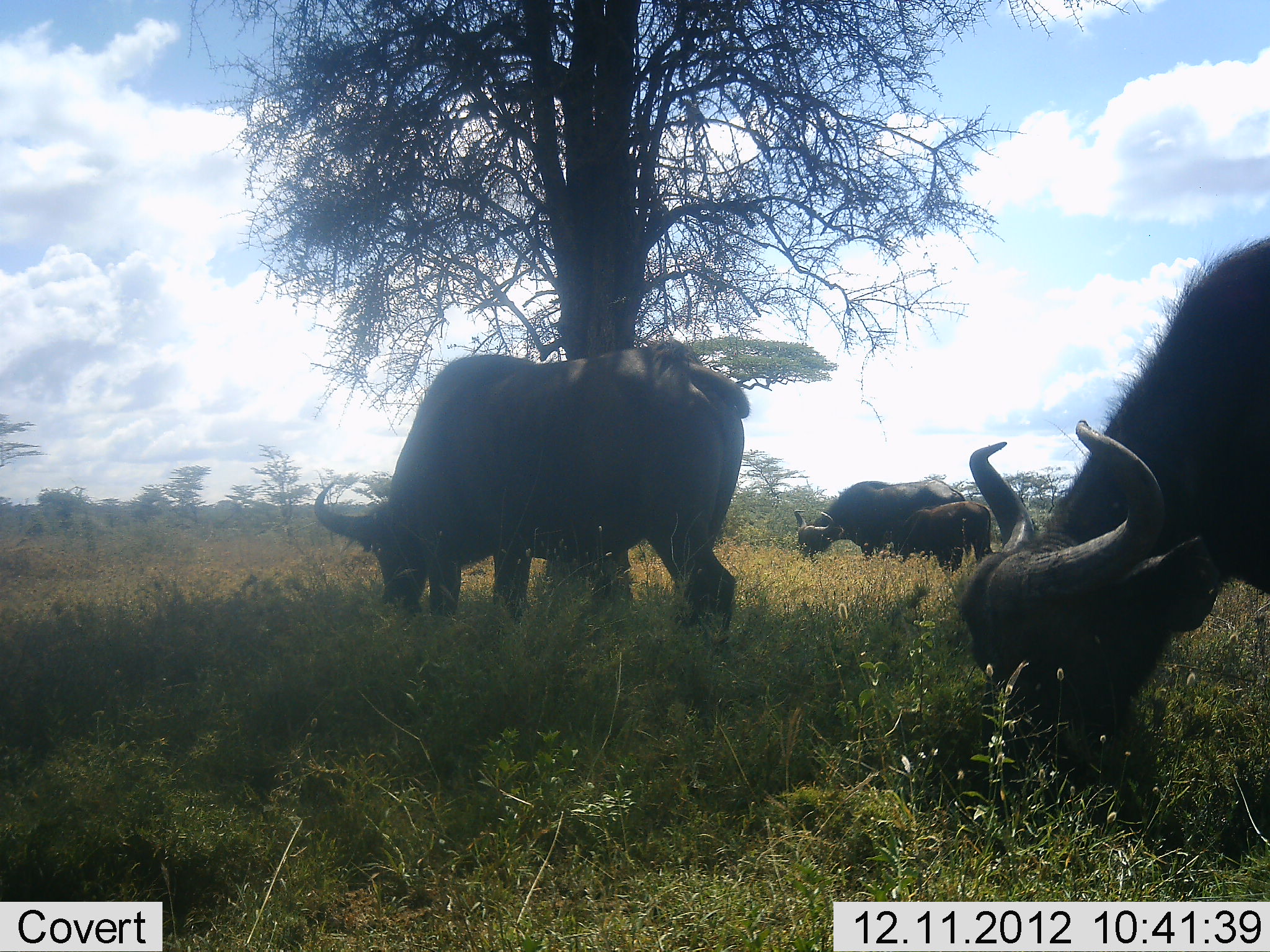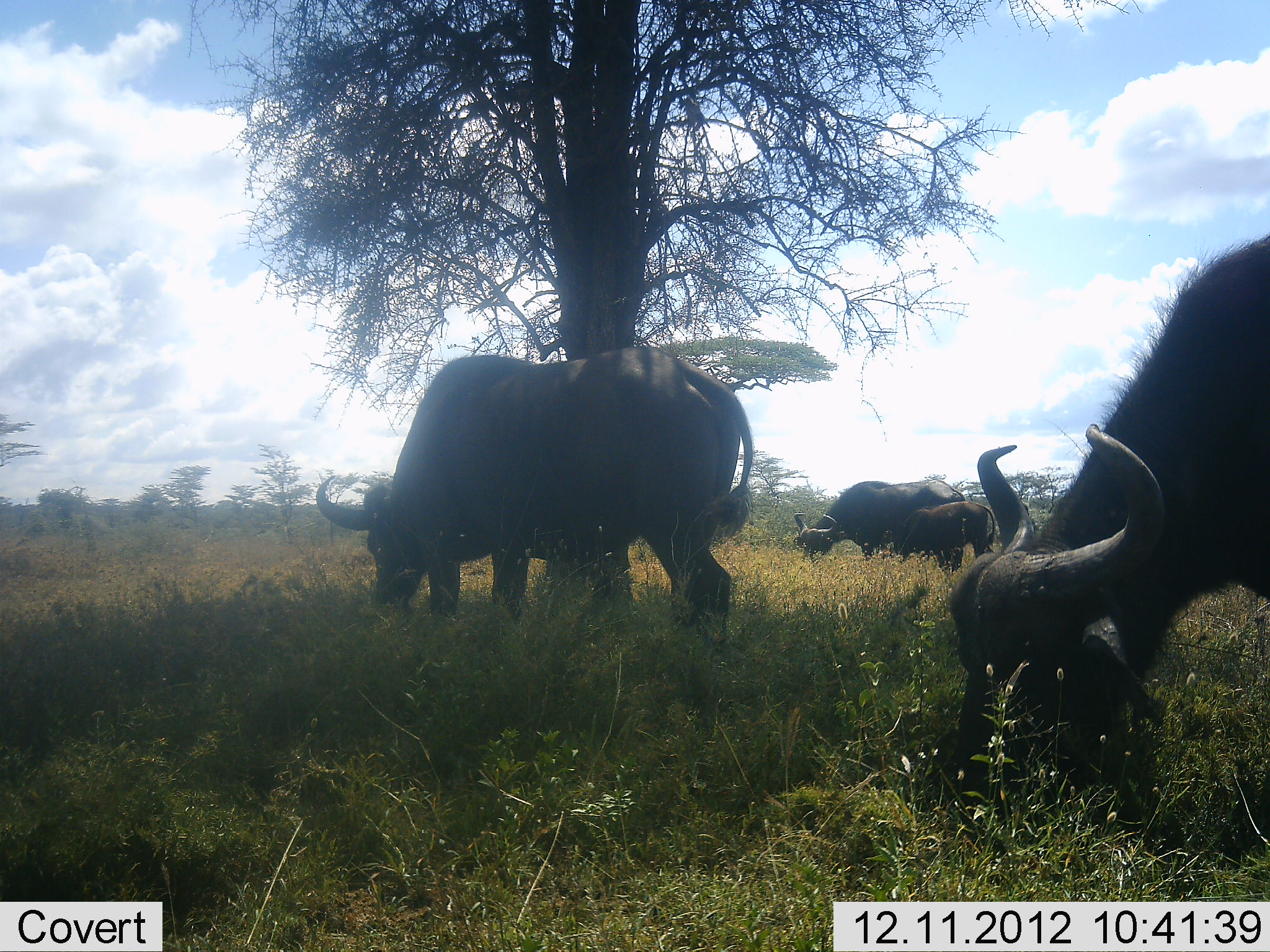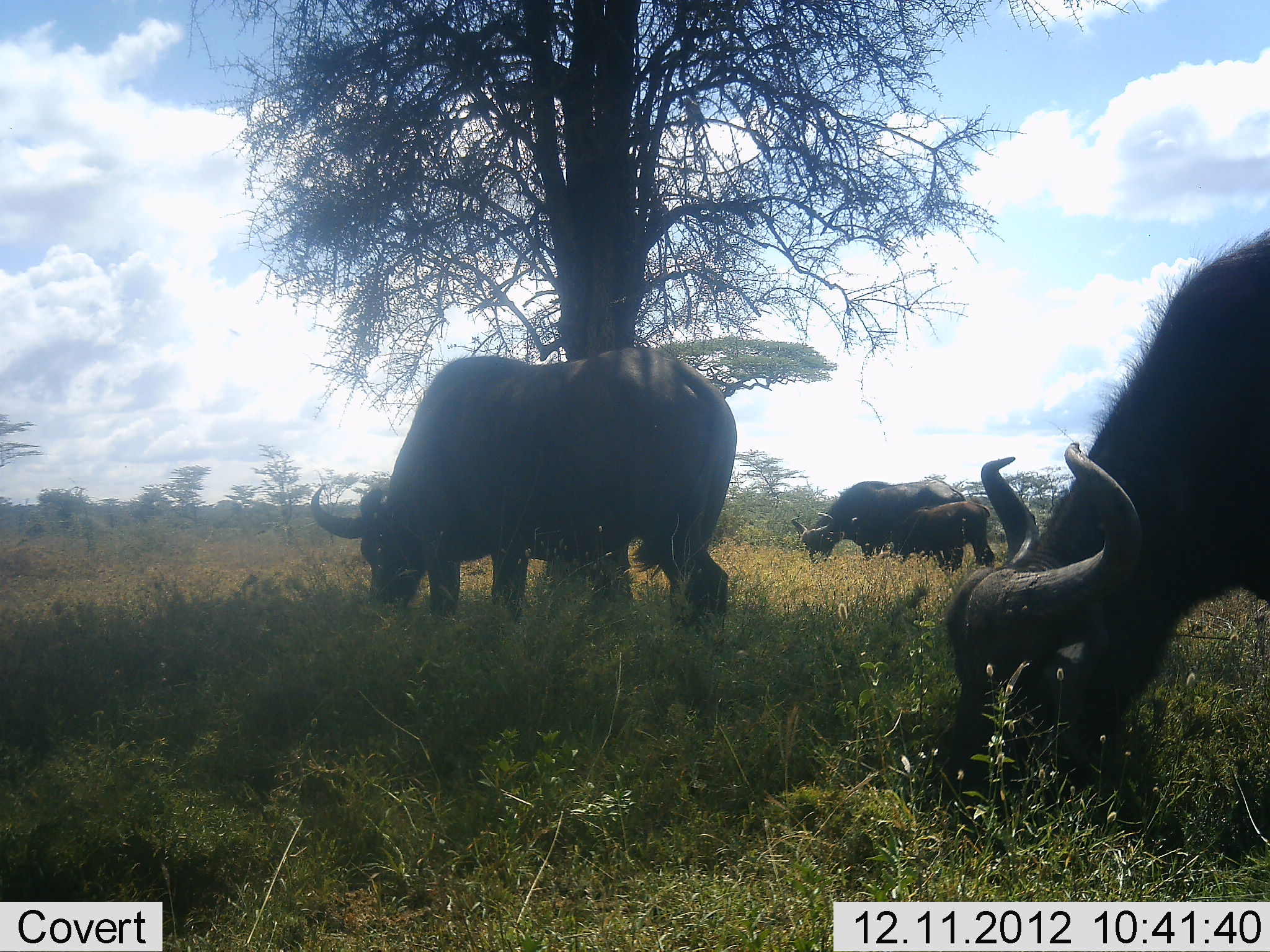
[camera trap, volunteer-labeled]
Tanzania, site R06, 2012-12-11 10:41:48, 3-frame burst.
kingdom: Animalia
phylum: Chordata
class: Mammalia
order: Artiodactyla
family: Bovidae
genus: Syncerus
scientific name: Syncerus caffer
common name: cape buffalo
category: buffalo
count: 4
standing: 10%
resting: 0%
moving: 0%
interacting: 0%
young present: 90%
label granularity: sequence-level